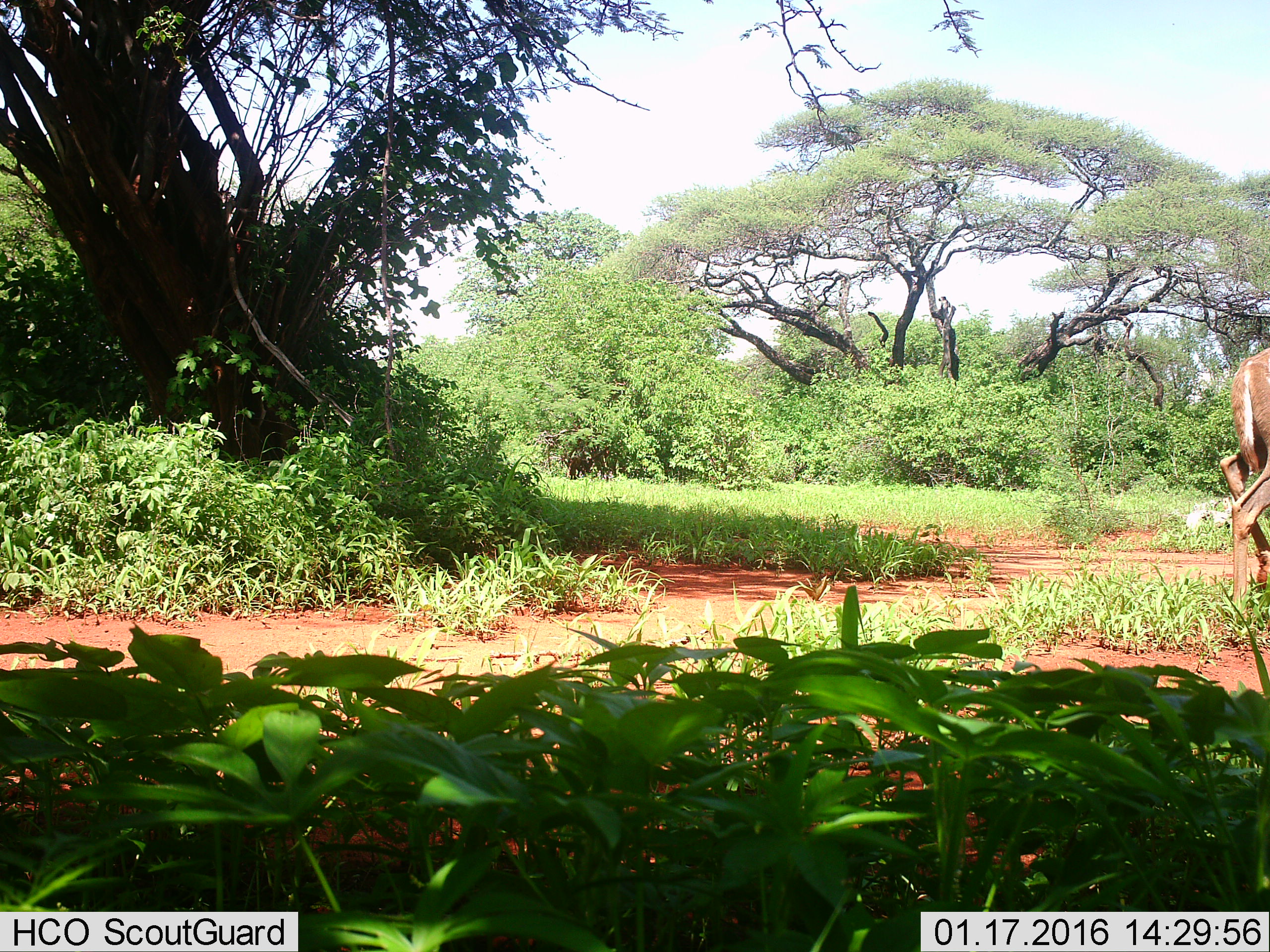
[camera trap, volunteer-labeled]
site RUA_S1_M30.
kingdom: Animalia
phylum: Chordata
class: Mammalia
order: Artiodactyla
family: Bovidae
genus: Tragelaphus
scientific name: Tragelaphus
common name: kudu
Kudu (Tragelaphus), count 1. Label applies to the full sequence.